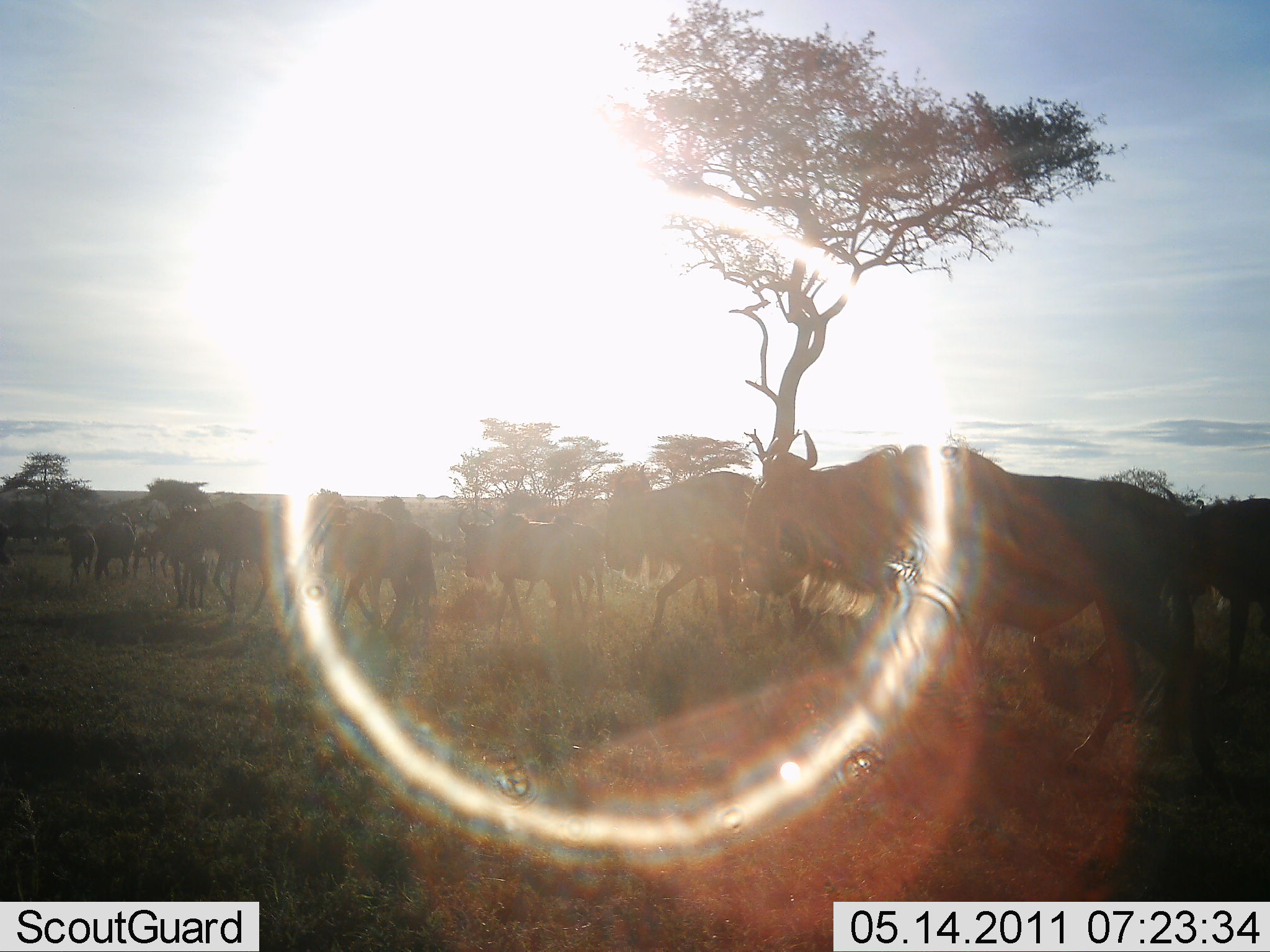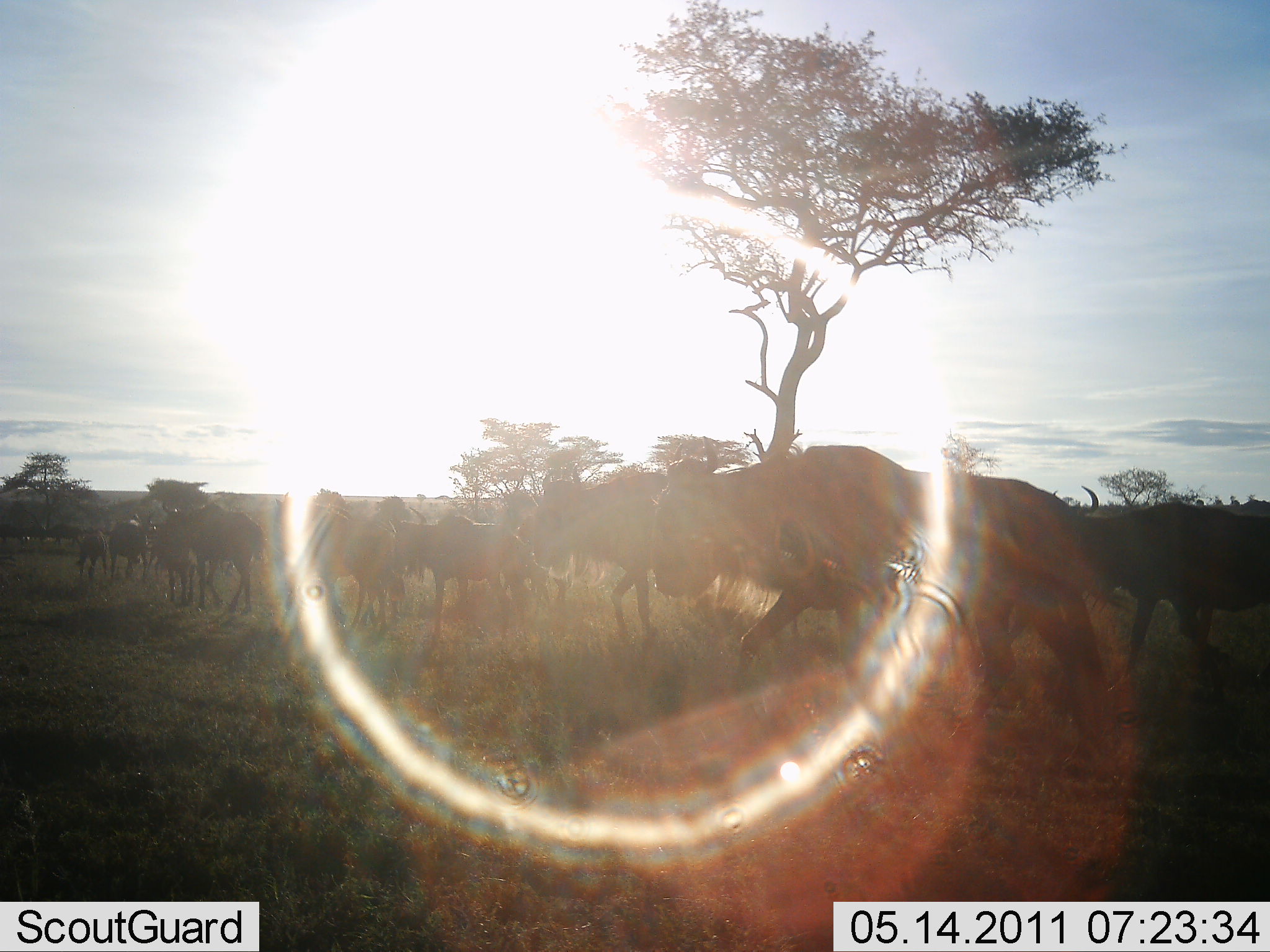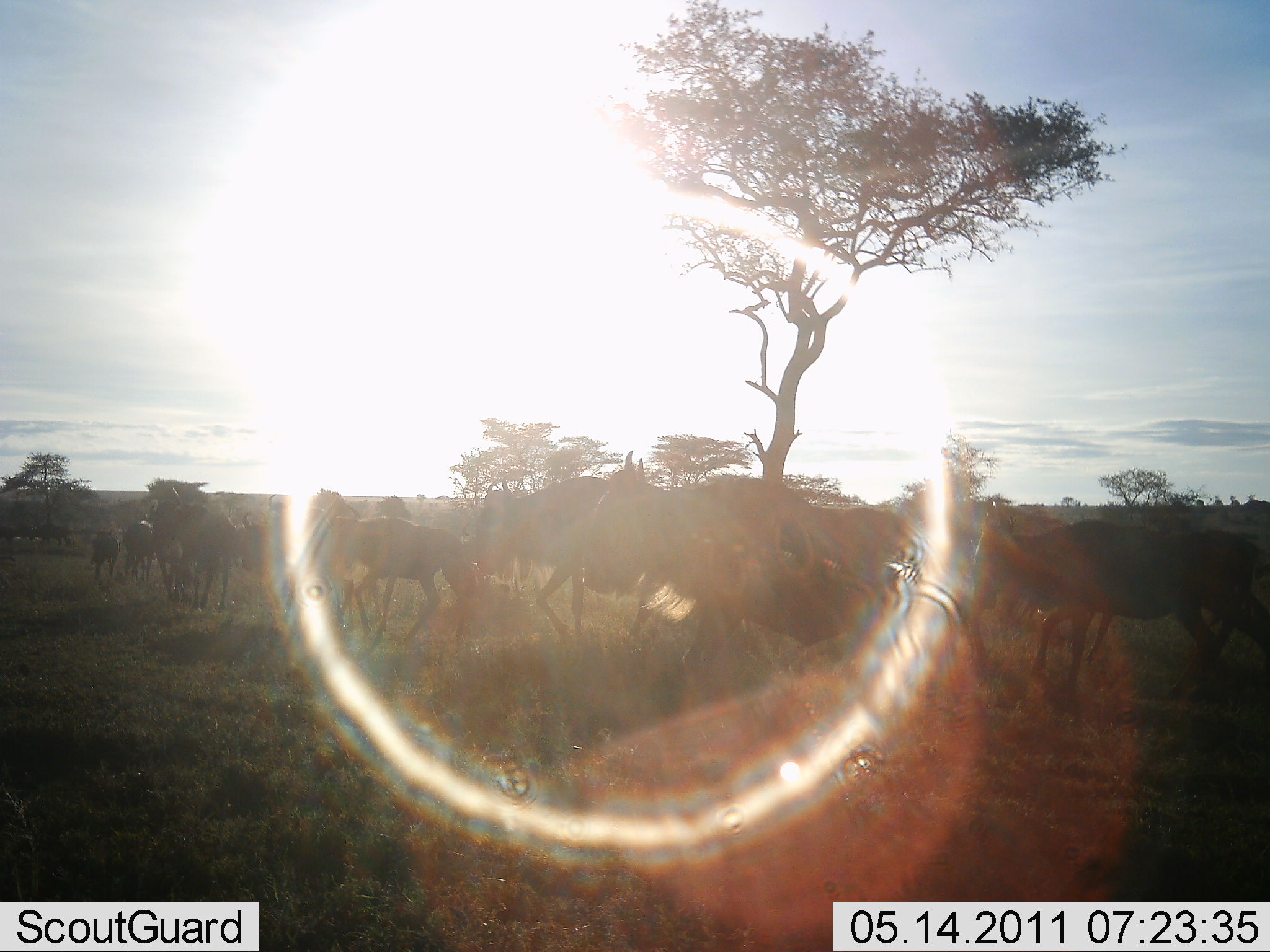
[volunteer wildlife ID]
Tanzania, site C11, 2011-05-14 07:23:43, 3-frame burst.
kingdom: Animalia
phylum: Chordata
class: Mammalia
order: Artiodactyla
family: Bovidae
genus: Connochaetes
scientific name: Connochaetes taurinus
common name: blue wildebeest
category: wildebeest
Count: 11-50.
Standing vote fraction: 9%.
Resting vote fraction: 0%.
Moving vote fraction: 100%.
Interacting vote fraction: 0%.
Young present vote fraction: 18%.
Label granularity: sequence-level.